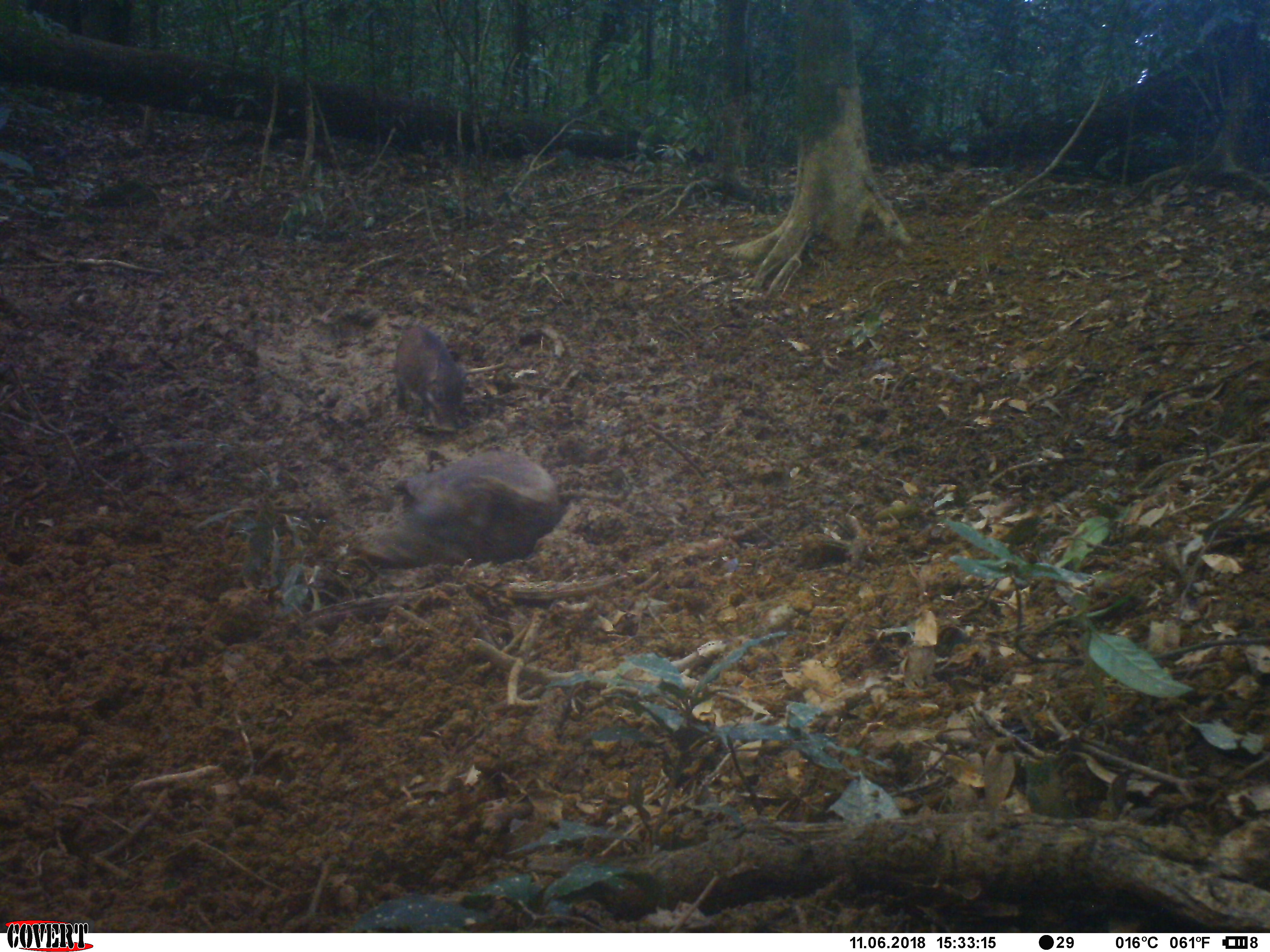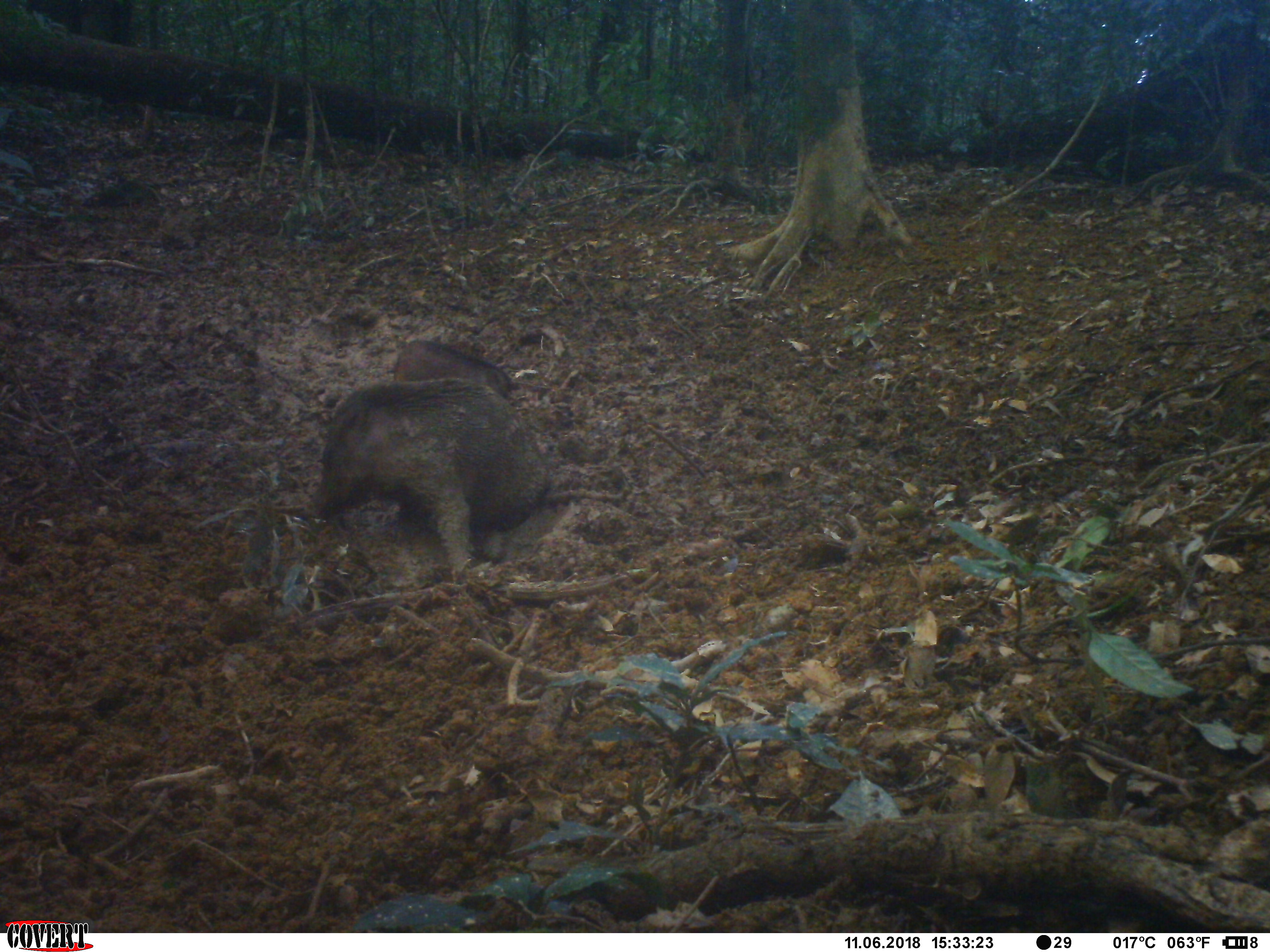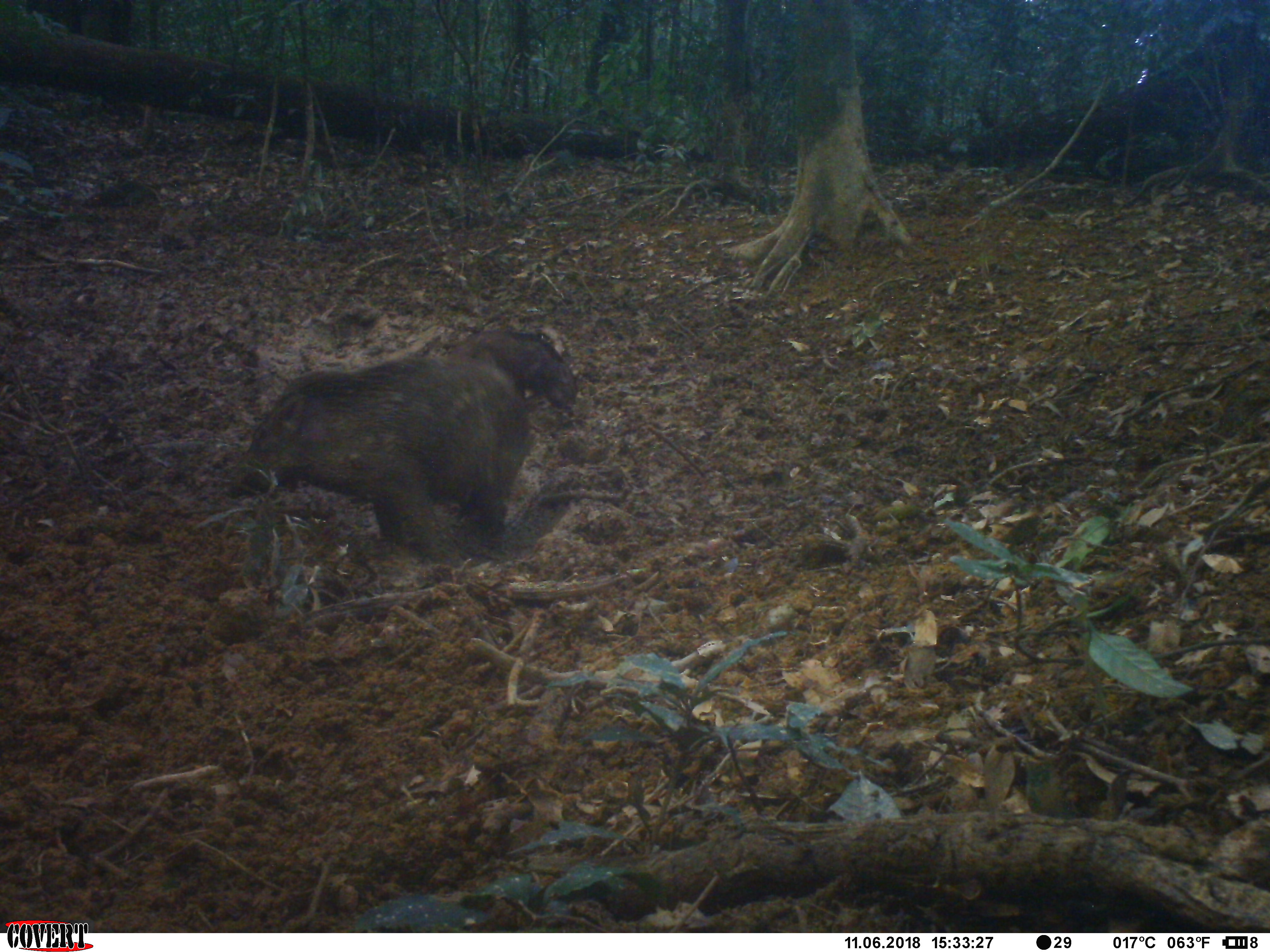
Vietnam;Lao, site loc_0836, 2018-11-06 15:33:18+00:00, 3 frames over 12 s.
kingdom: Animalia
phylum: Chordata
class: Mammalia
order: Artiodactyla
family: Suidae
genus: Sus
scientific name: Sus scrofa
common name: eurasian wild pig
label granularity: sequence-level